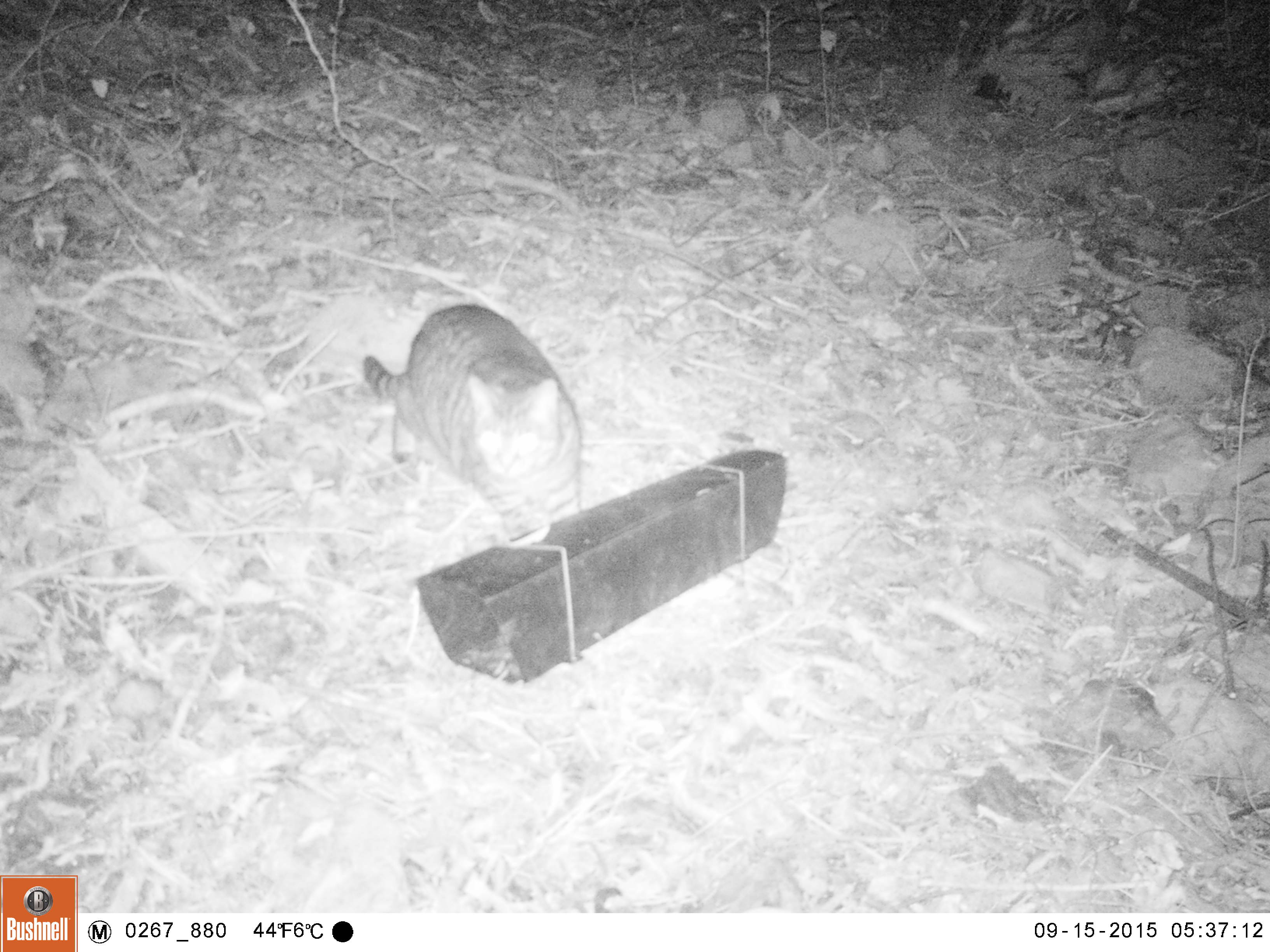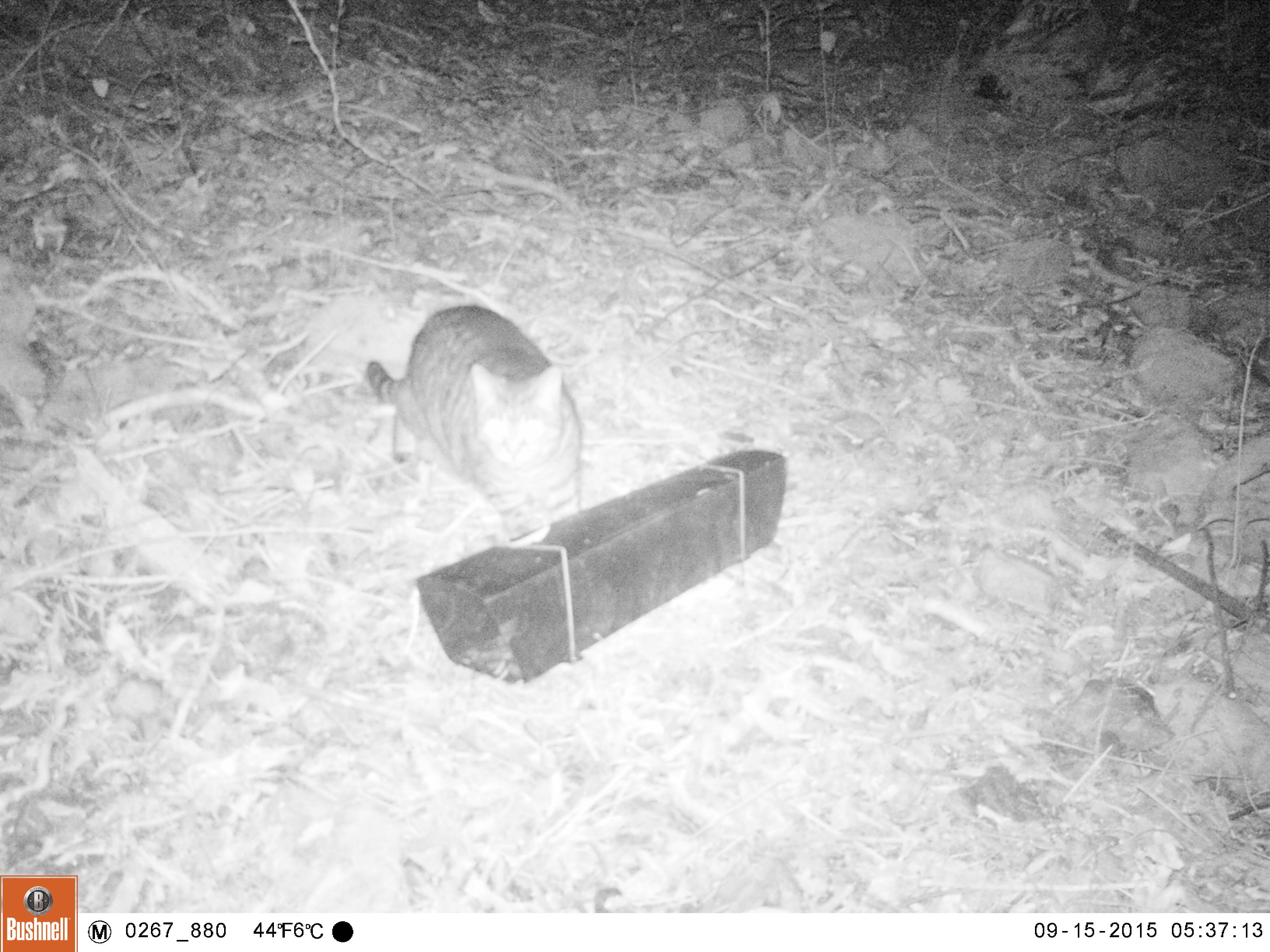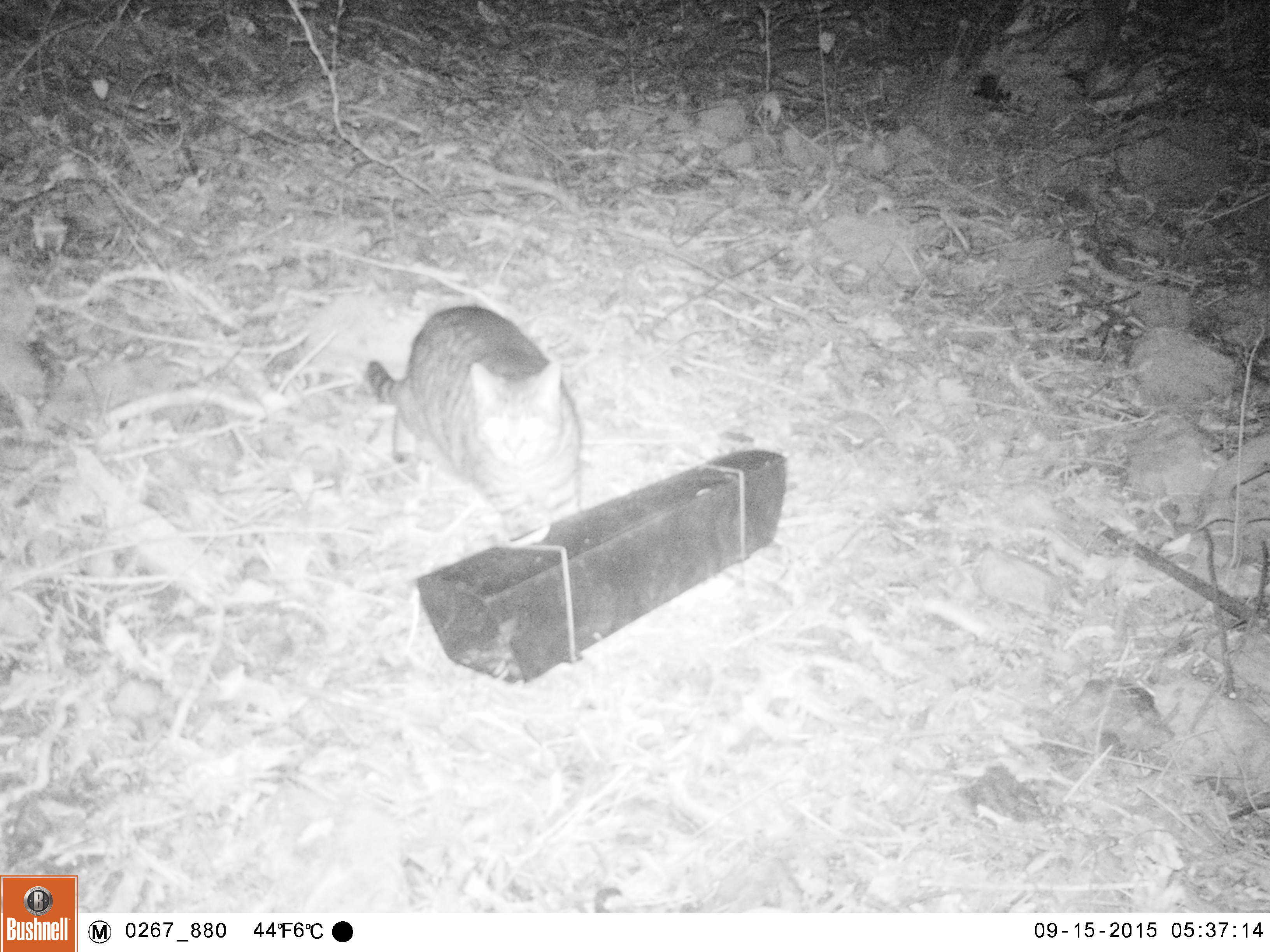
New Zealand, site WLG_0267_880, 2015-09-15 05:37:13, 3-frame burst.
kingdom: Animalia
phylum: Chordata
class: Mammalia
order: Carnivora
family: Felidae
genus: Felis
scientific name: Felis catus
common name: domestic cat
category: cat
Cat (domestic cat) (Felis catus).